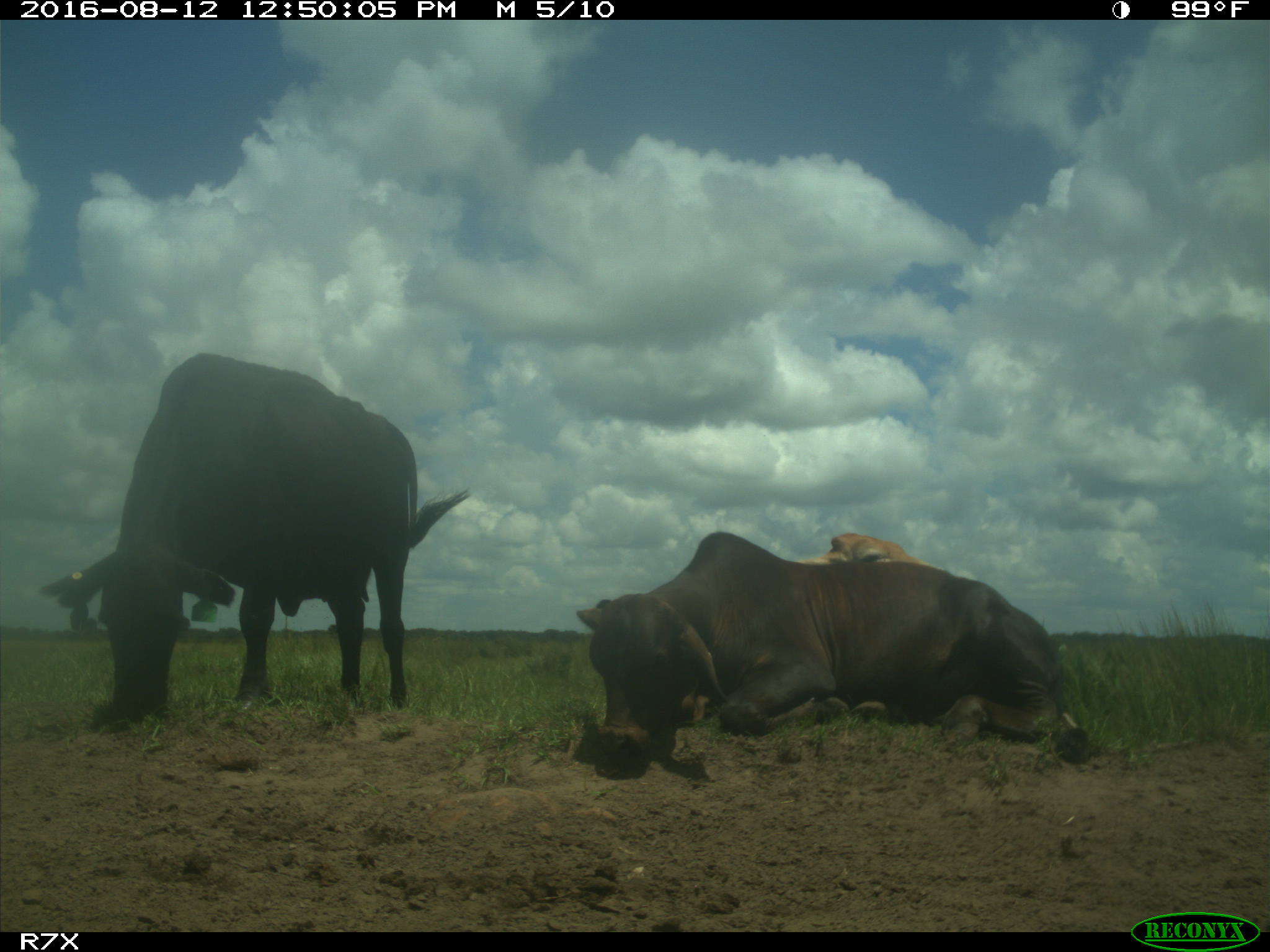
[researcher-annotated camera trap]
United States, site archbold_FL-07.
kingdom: Animalia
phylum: Chordata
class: Mammalia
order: Artiodactyla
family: Bovidae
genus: Bos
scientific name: Bos taurus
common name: domestic cow